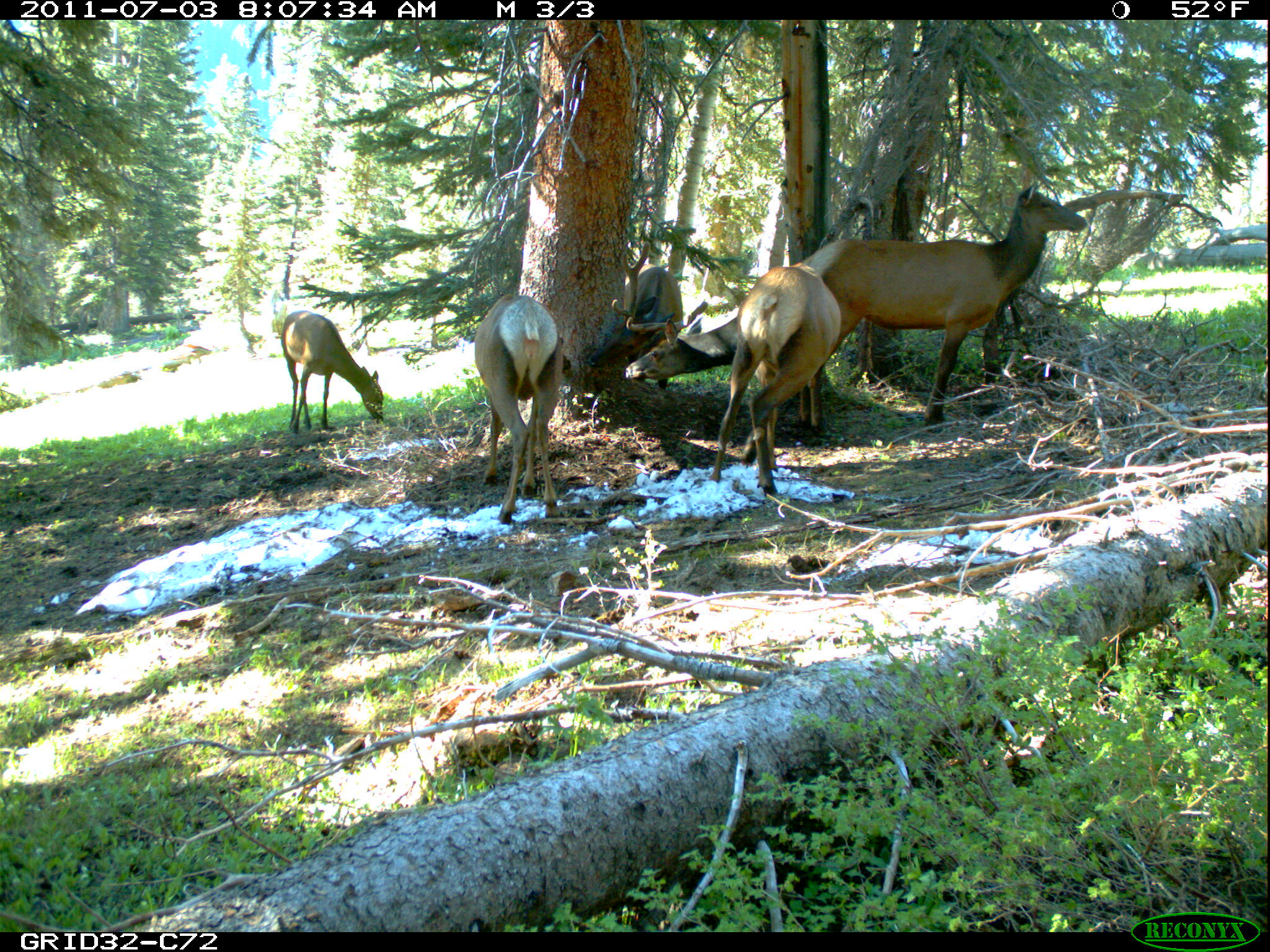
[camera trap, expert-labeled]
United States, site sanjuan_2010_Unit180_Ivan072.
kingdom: Animalia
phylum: Chordata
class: Mammalia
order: Artiodactyla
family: Cervidae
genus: Cervus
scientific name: Cervus elaphus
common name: red deer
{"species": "Cervus elaphus (red deer)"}